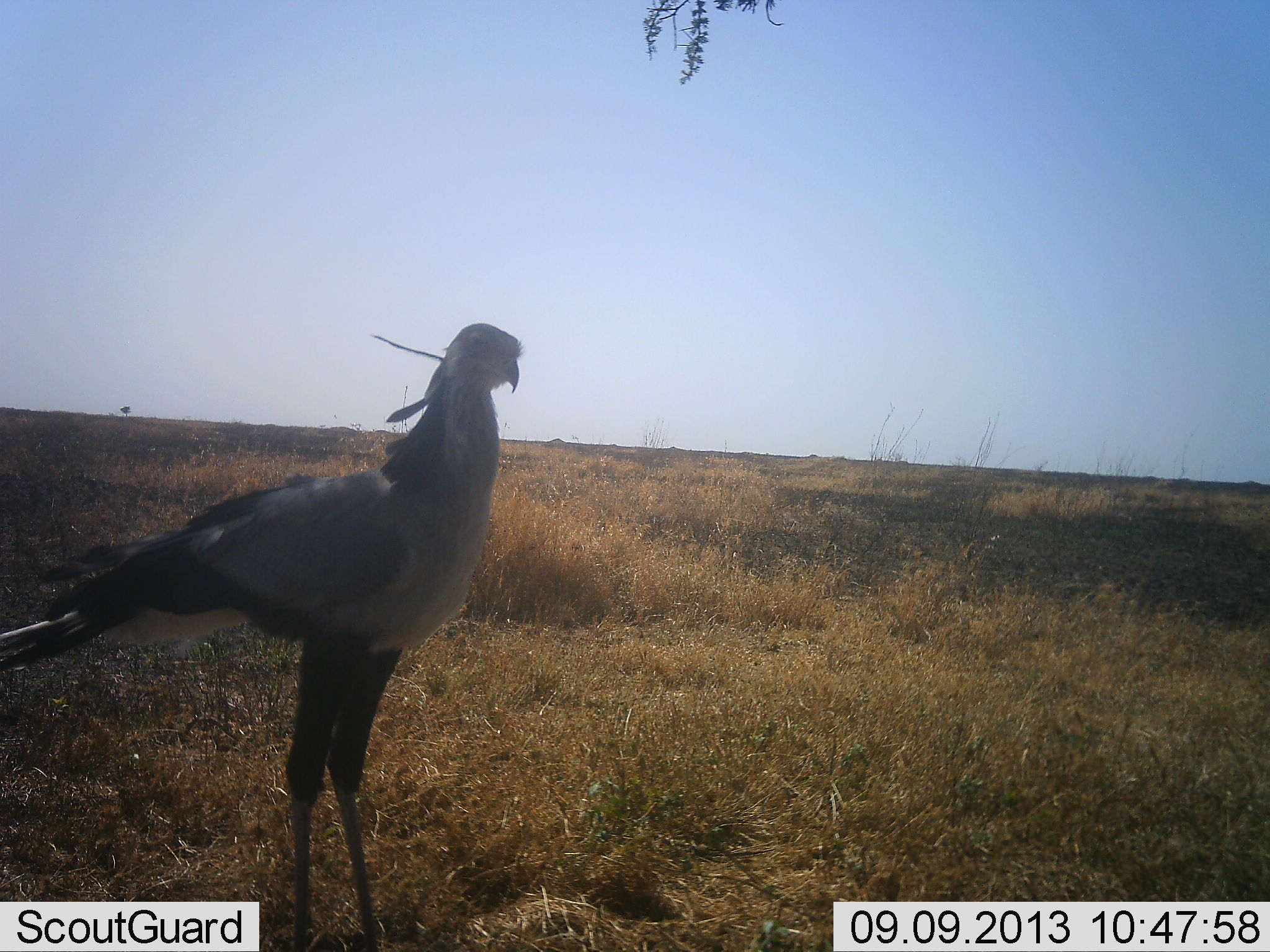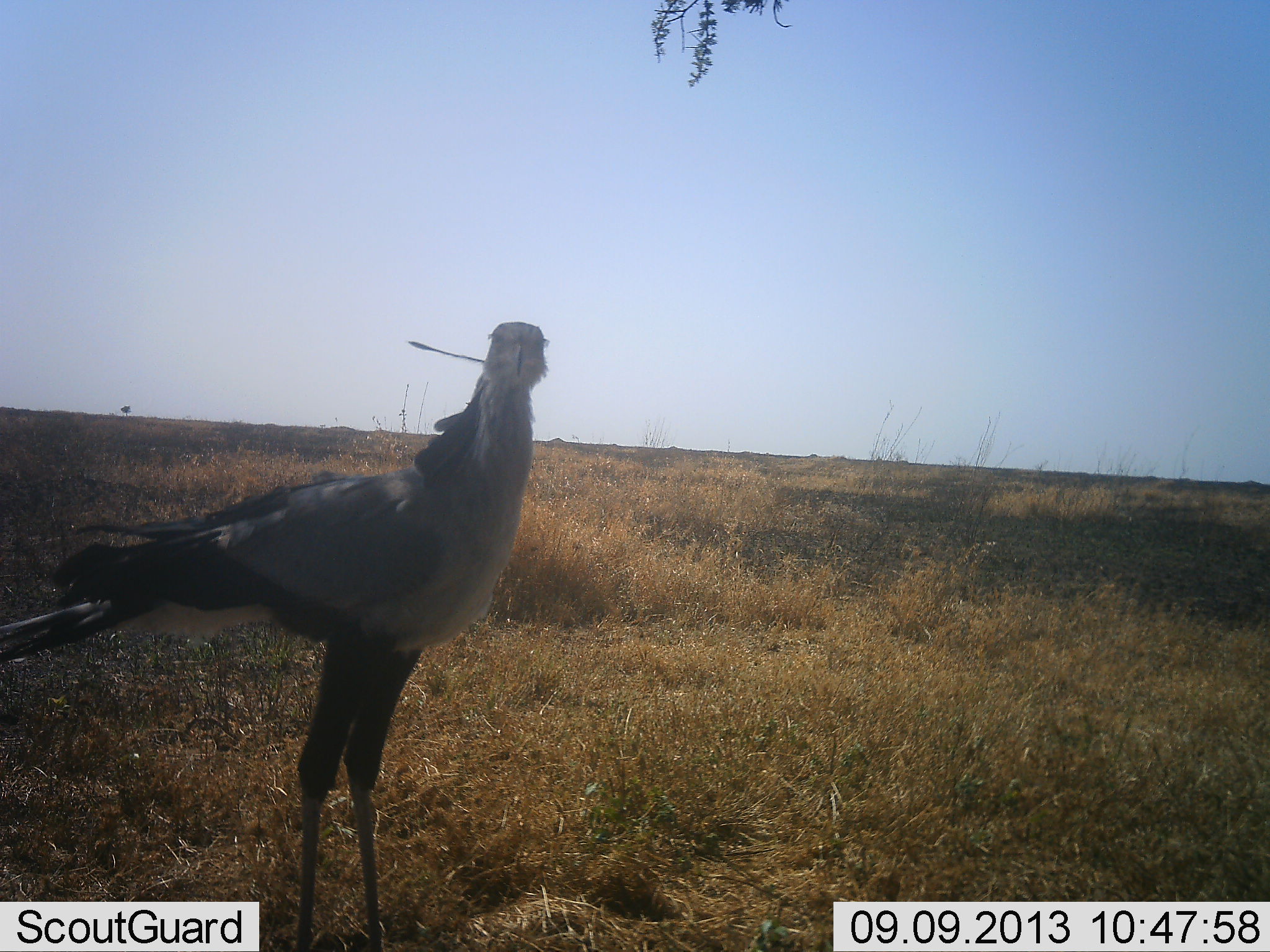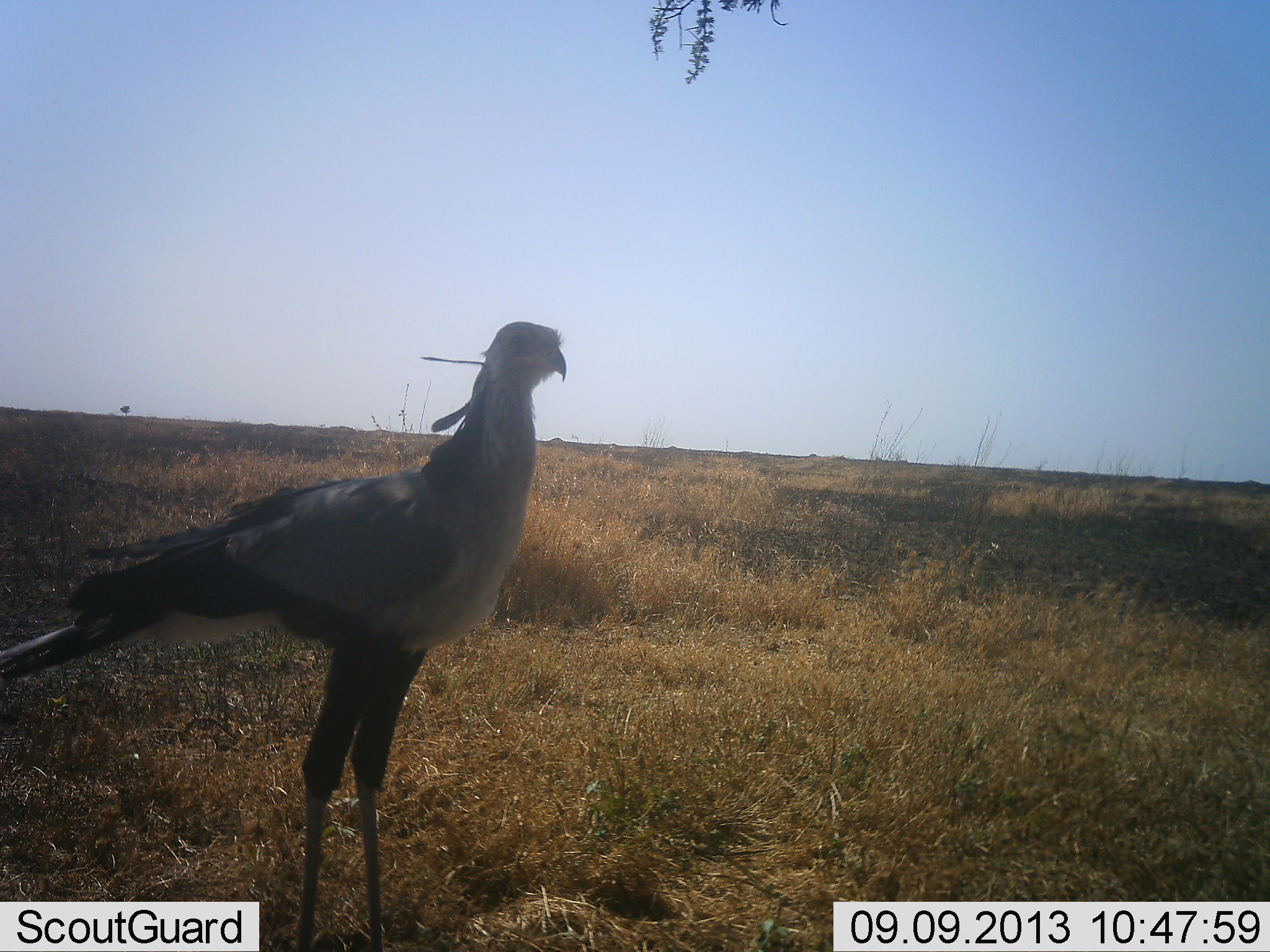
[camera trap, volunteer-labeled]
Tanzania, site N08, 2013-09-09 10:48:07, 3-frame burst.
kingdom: Animalia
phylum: Chordata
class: Aves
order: Accipitriformes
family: Sagittariidae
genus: Sagittarius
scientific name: Sagittarius serpentarius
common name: secretary bird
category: secretarybird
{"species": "secretarybird (secretary bird) (Sagittarius serpentarius)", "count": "1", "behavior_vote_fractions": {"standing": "100%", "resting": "0%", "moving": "0%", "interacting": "0%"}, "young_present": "0%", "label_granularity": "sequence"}